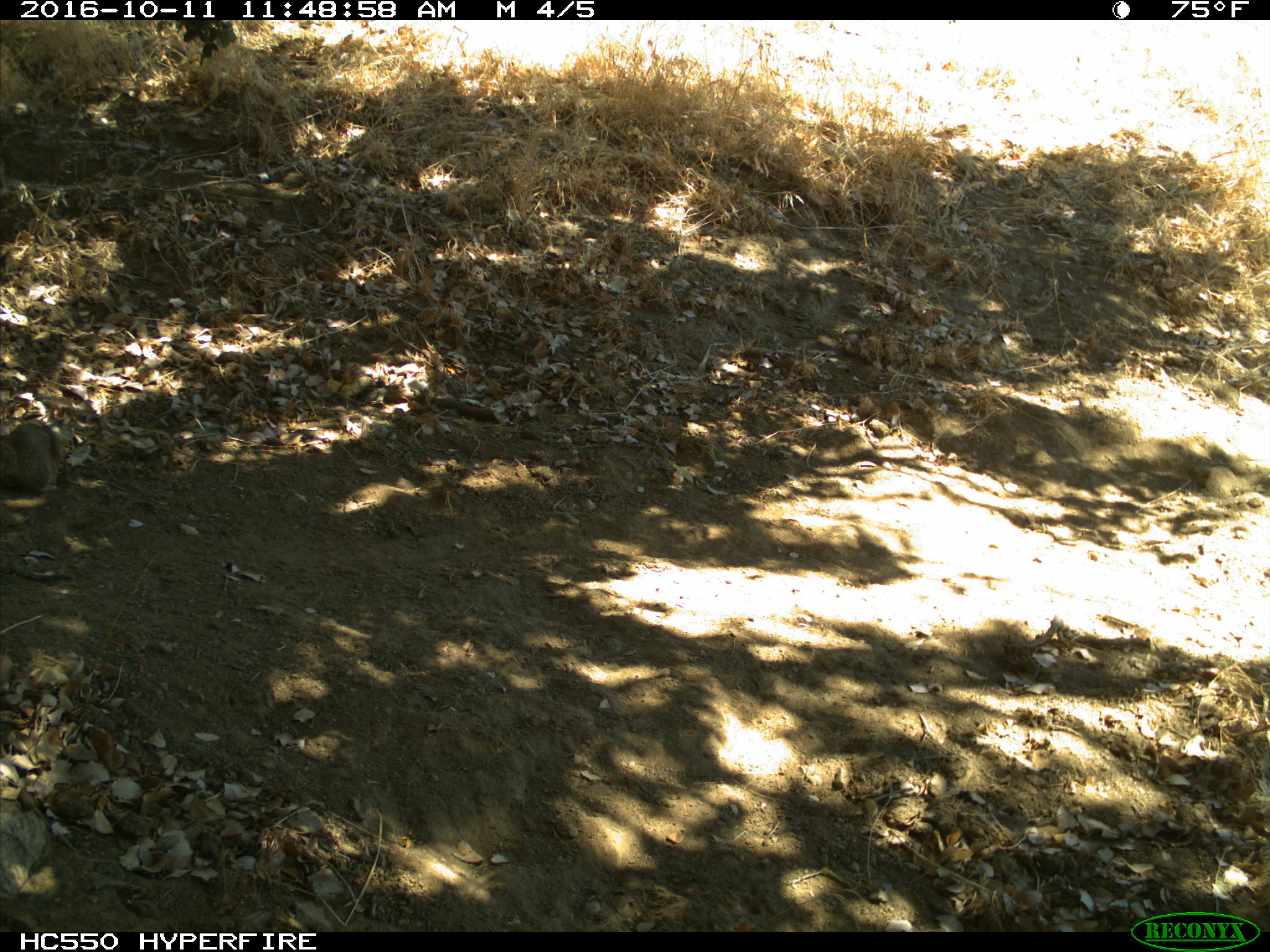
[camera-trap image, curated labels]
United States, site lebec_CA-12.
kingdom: Animalia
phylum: Chordata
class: Mammalia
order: Rodentia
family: Sciuridae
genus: Otospermophilus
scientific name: Otospermophilus beecheyi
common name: california ground squirrel